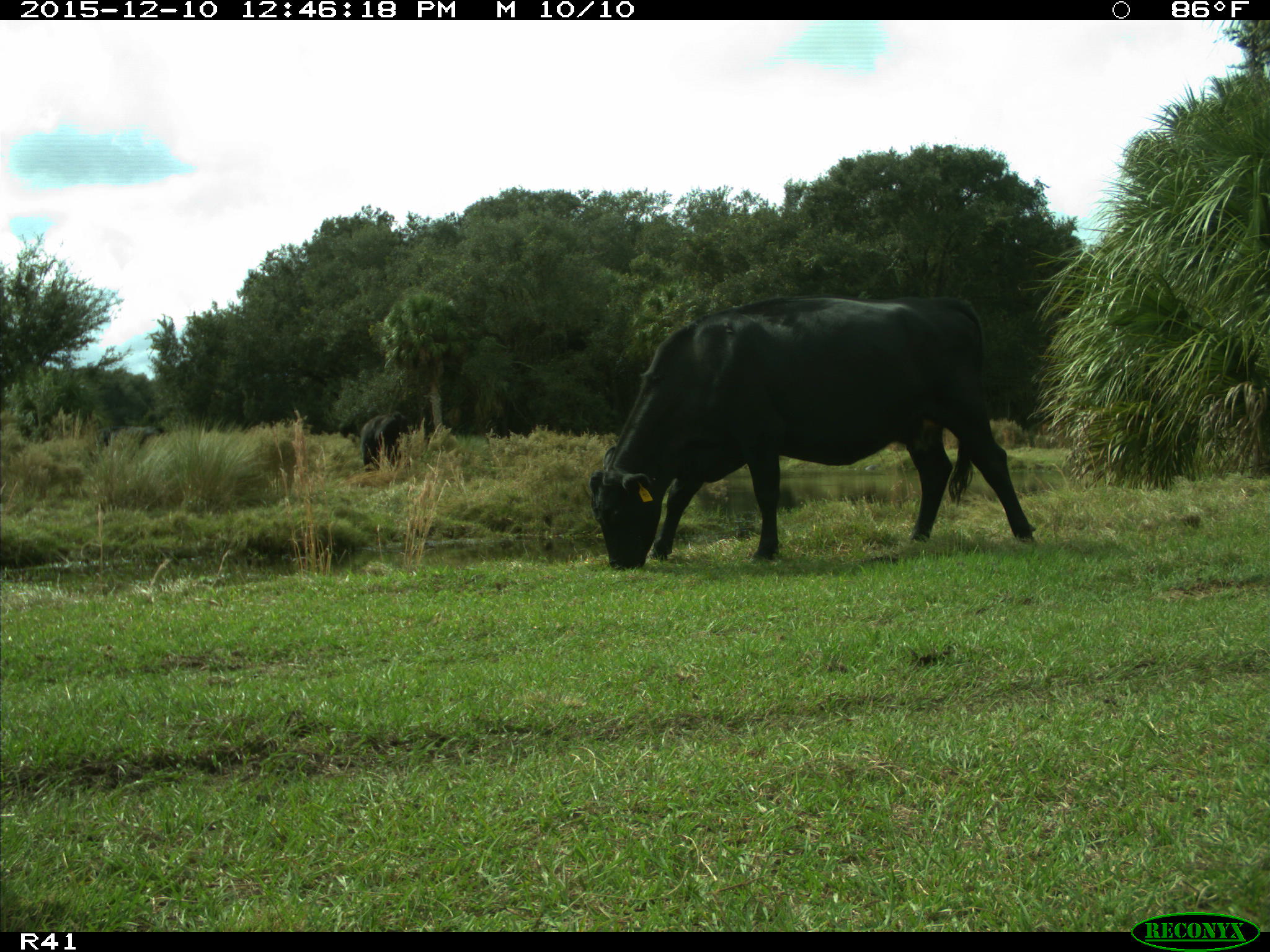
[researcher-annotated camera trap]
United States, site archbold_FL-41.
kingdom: Animalia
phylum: Chordata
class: Mammalia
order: Artiodactyla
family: Bovidae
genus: Bos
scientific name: Bos taurus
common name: domestic cow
Bos taurus (domestic cow).